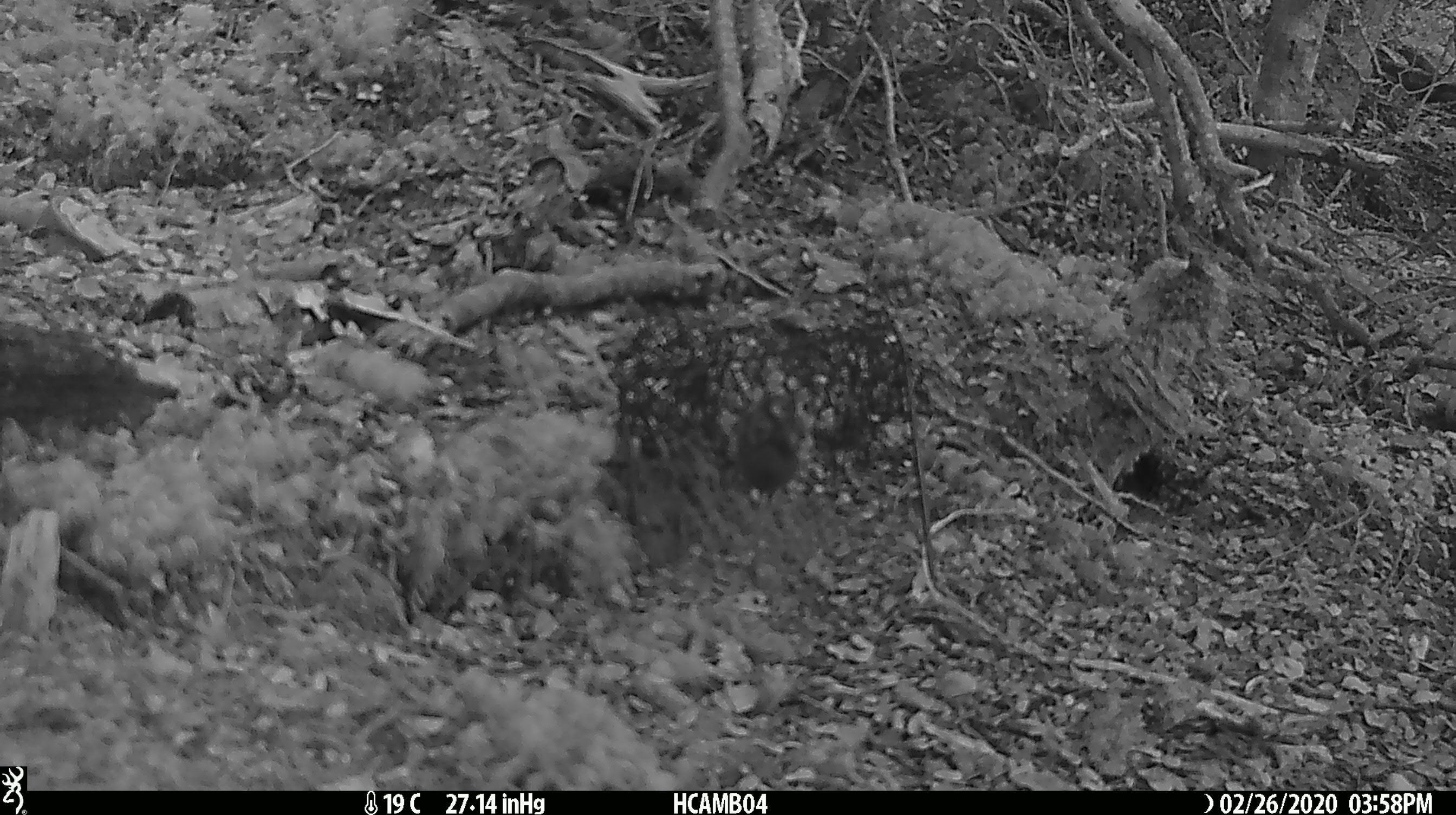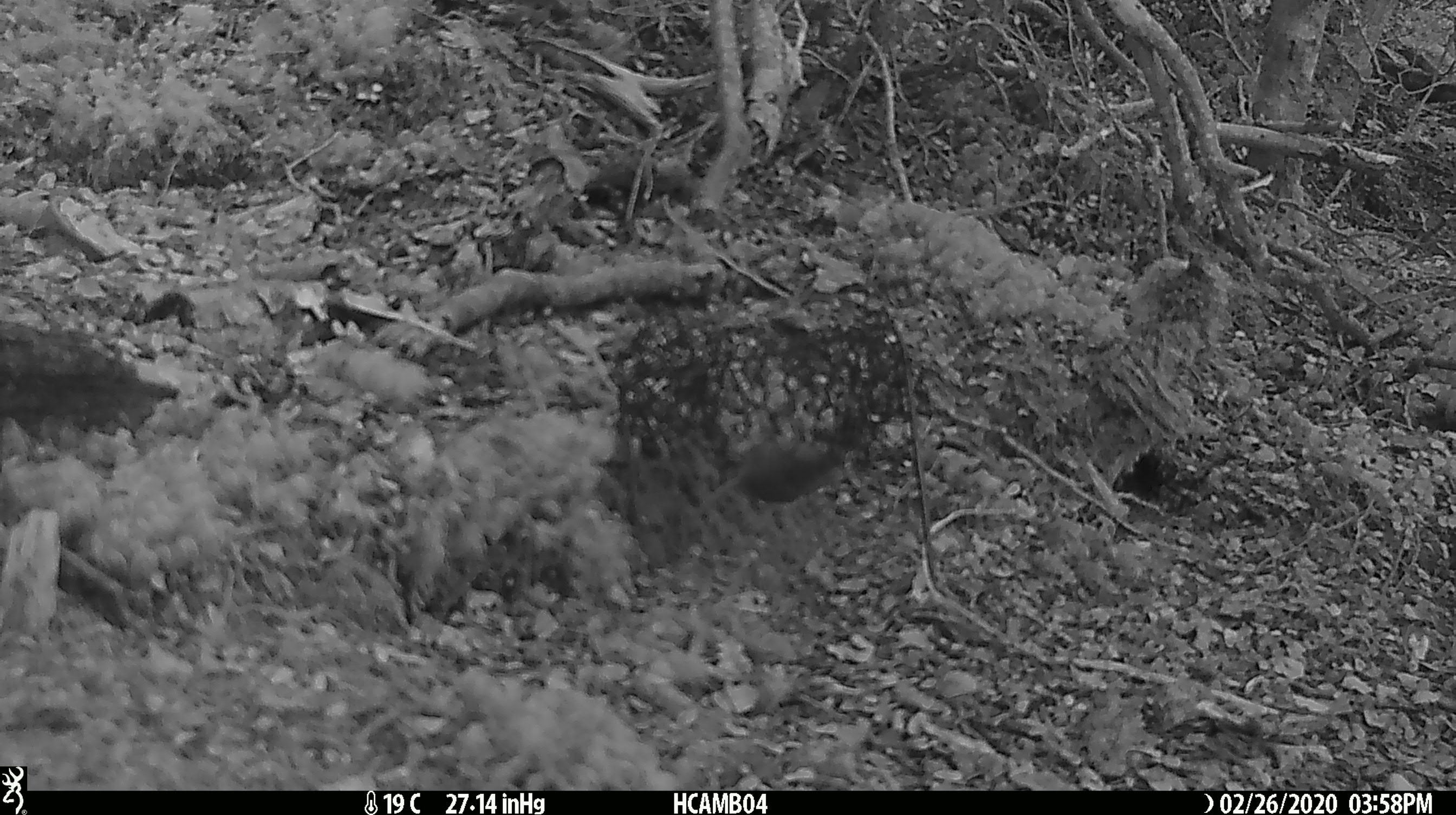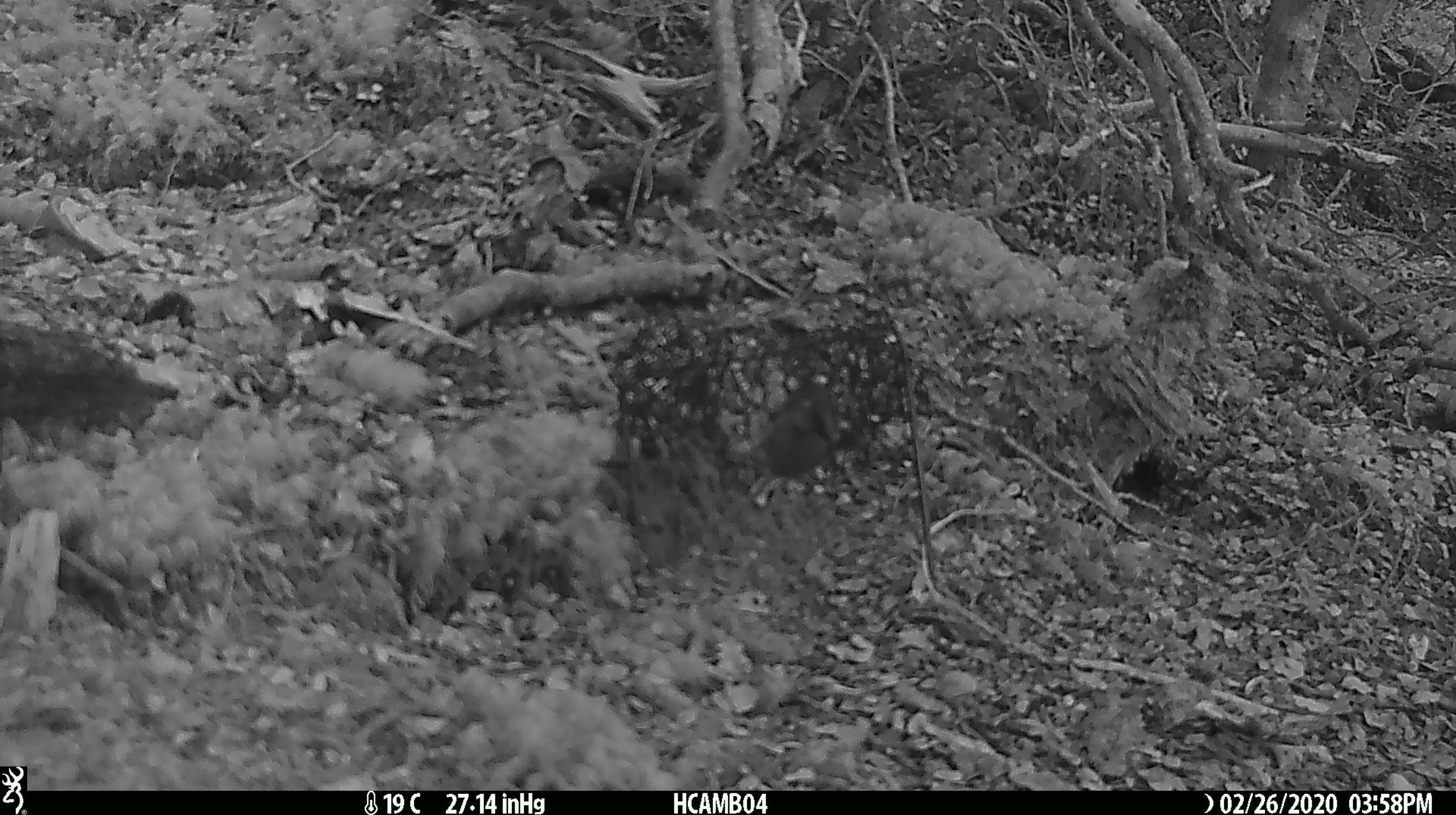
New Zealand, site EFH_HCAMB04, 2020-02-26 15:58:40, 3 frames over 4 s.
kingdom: Animalia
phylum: Chordata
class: Mammalia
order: Rodentia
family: Muridae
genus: Mus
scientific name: Mus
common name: mouse